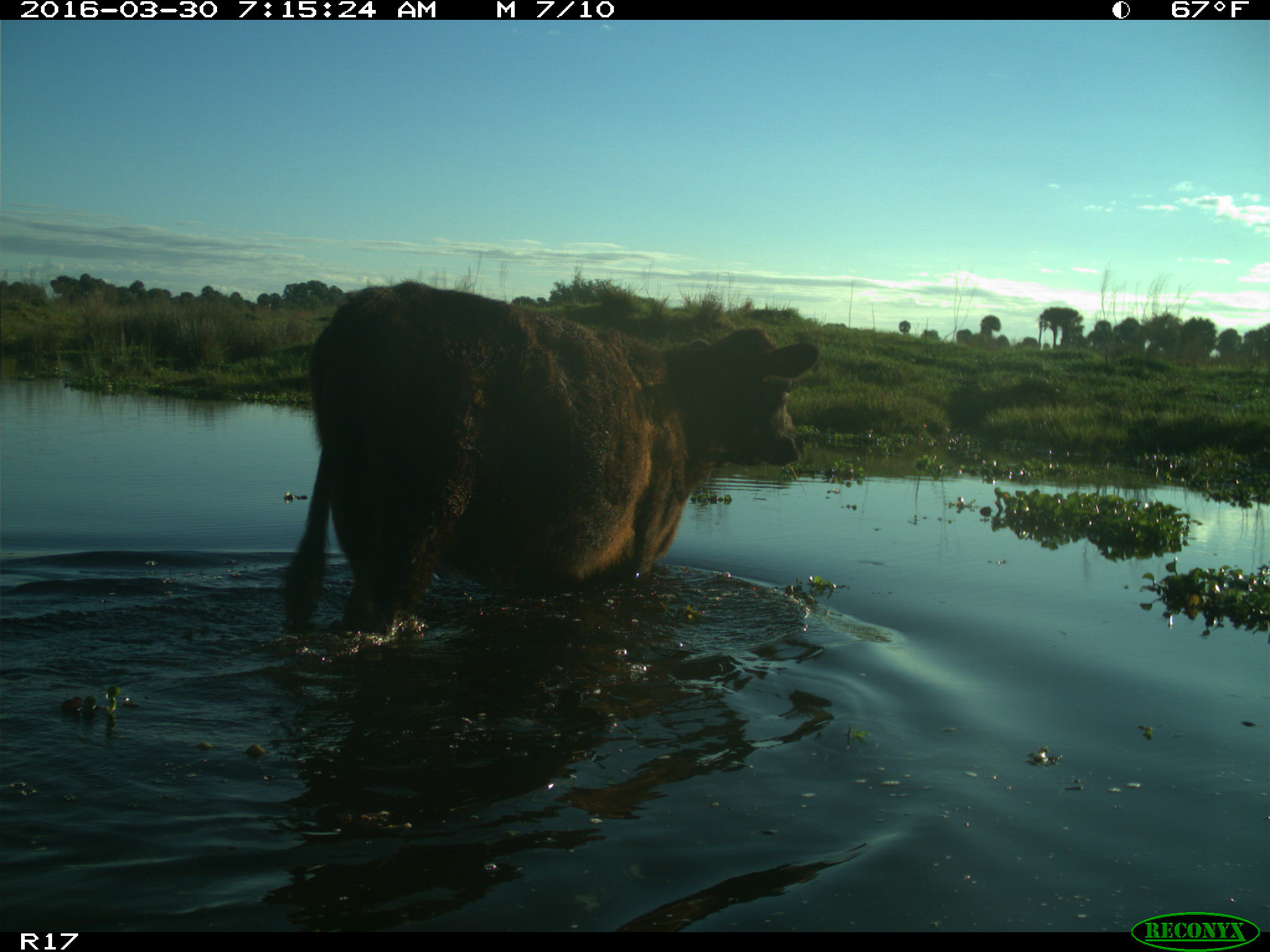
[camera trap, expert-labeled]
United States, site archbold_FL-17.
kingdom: Animalia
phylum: Chordata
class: Mammalia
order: Artiodactyla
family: Bovidae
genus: Bos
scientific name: Bos taurus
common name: domestic cow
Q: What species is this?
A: Bos taurus (domestic cow).